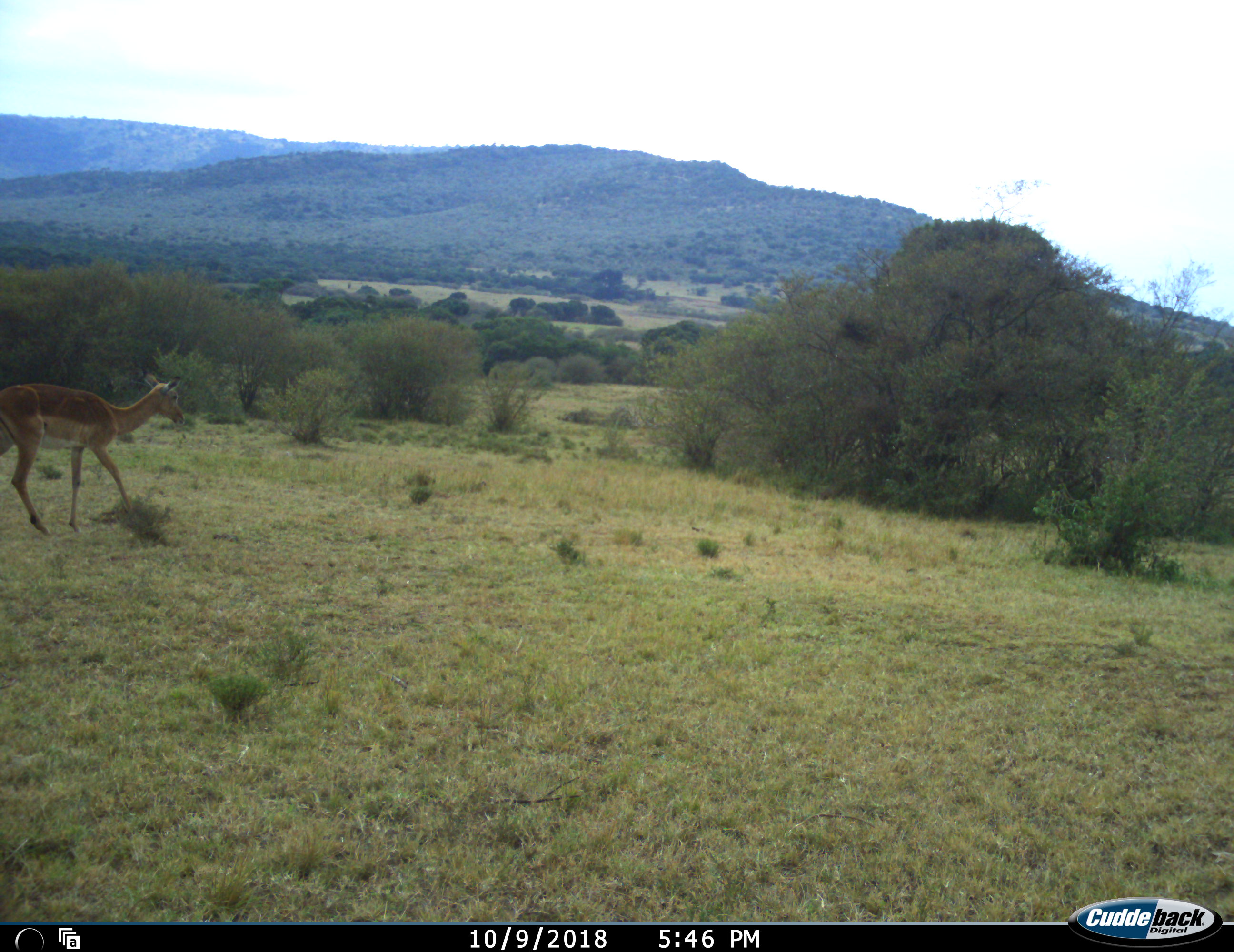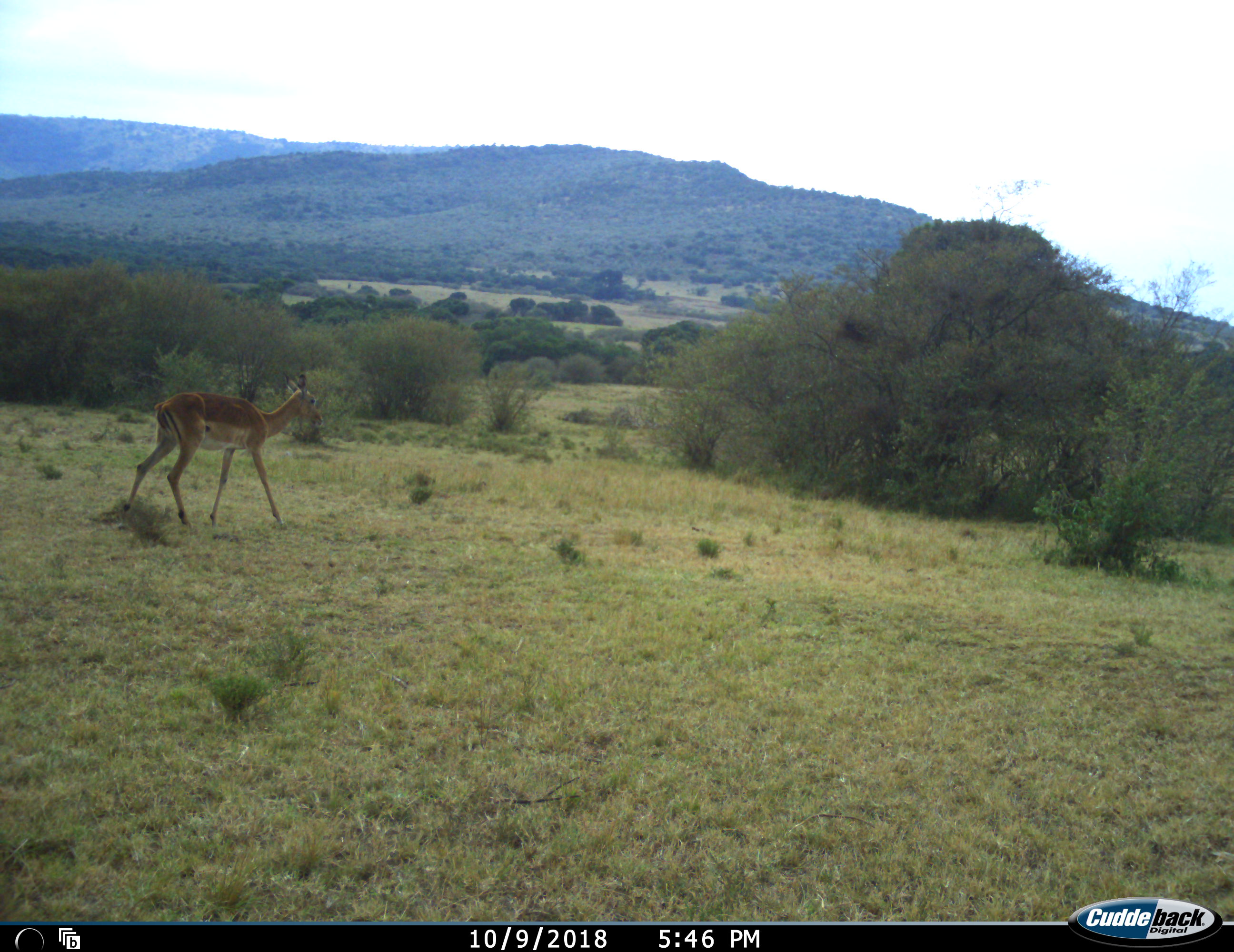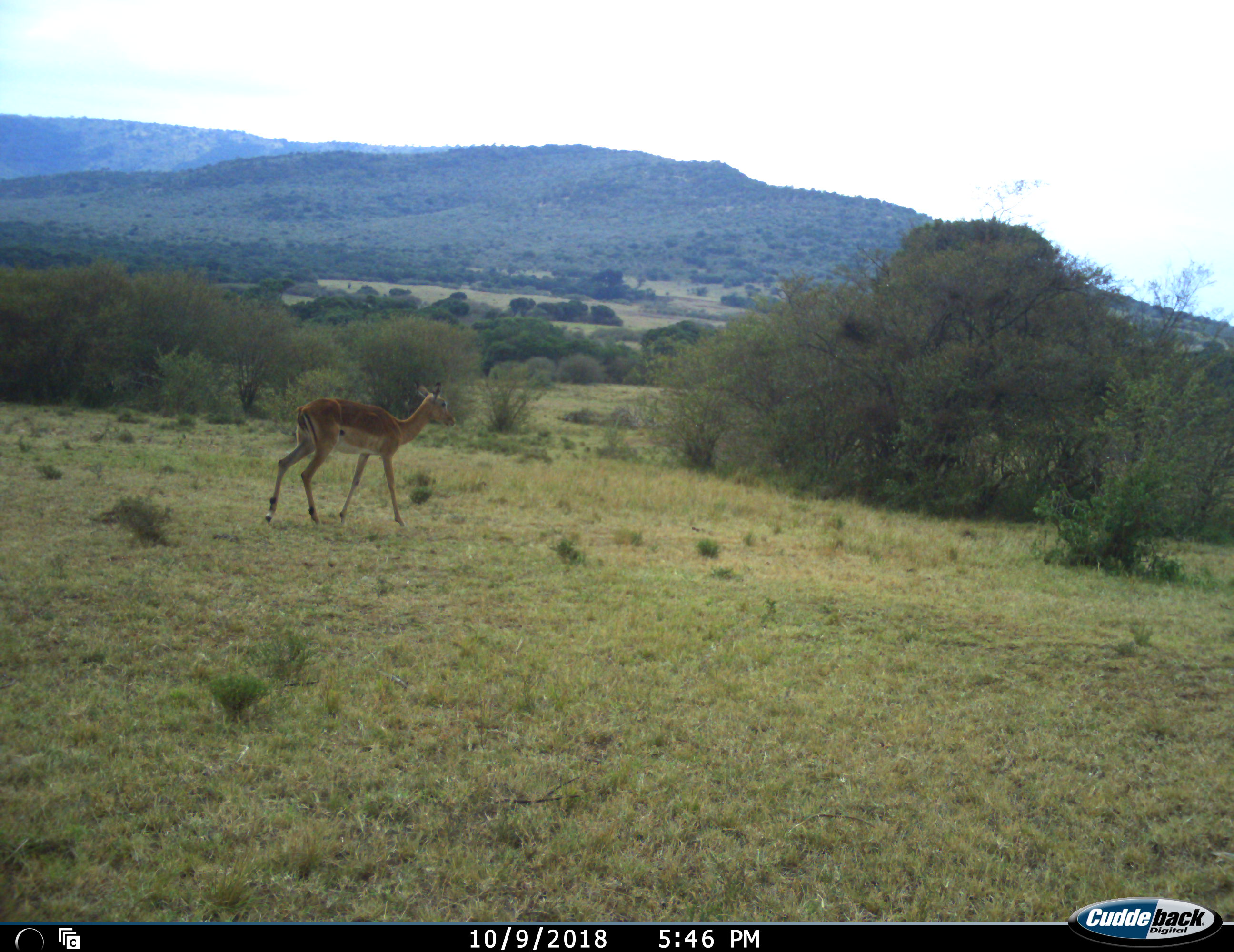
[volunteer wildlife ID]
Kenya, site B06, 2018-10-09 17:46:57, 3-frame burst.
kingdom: Animalia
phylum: Chordata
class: Mammalia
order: Artiodactyla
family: Bovidae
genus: Aepyceros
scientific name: Aepyceros melampus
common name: impala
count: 1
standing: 0%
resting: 0%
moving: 100%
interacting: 0%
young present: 0%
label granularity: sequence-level